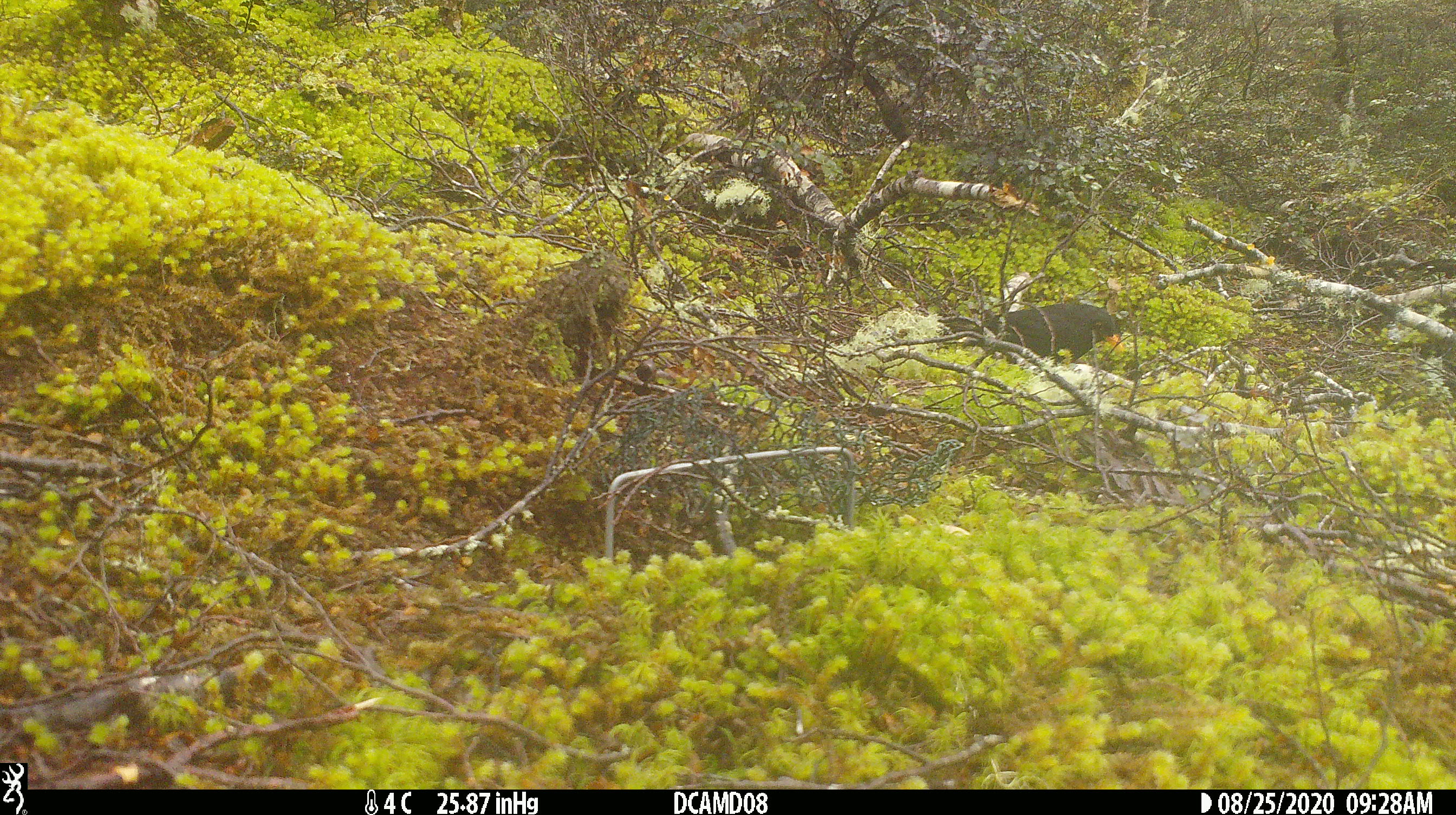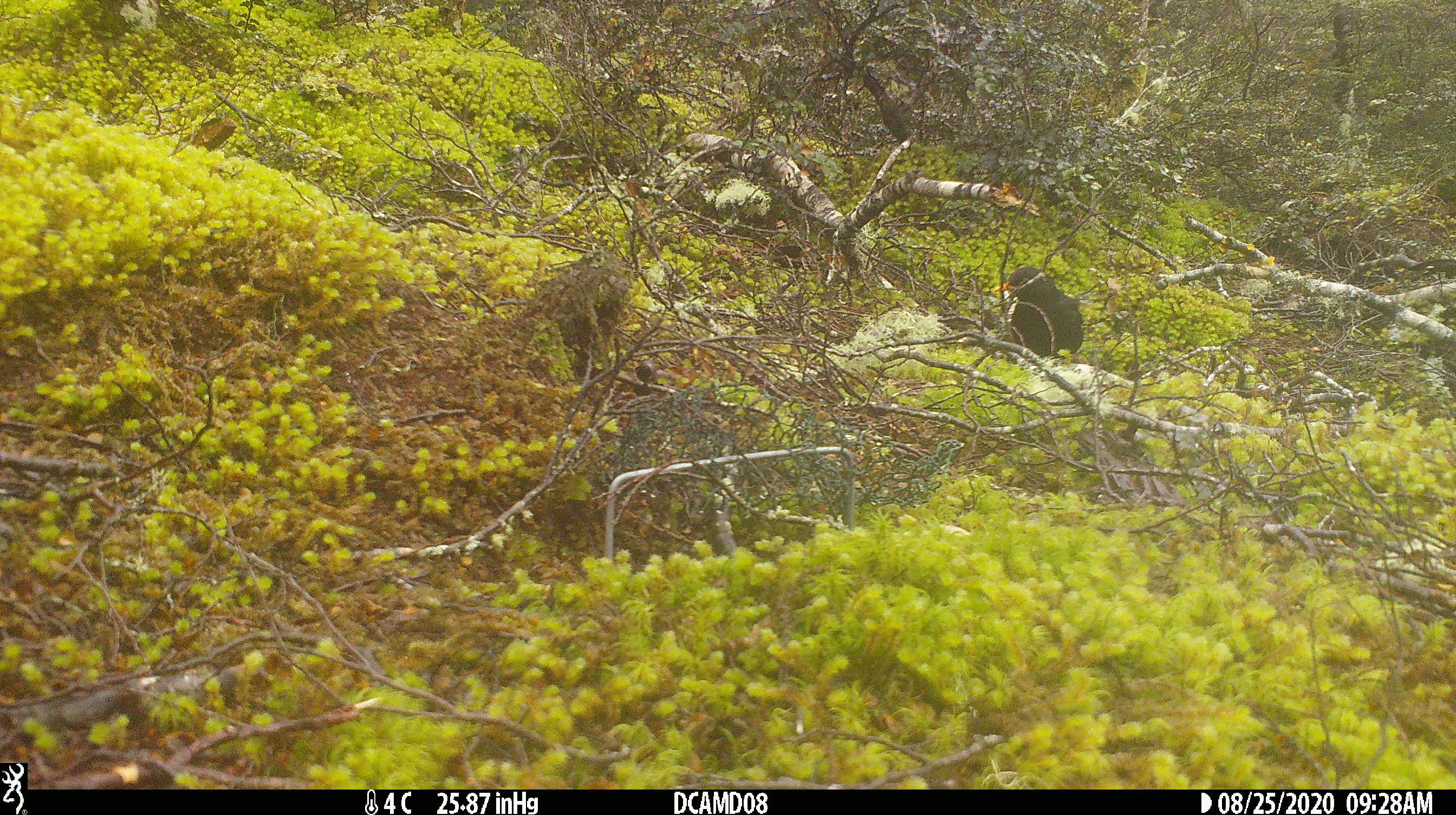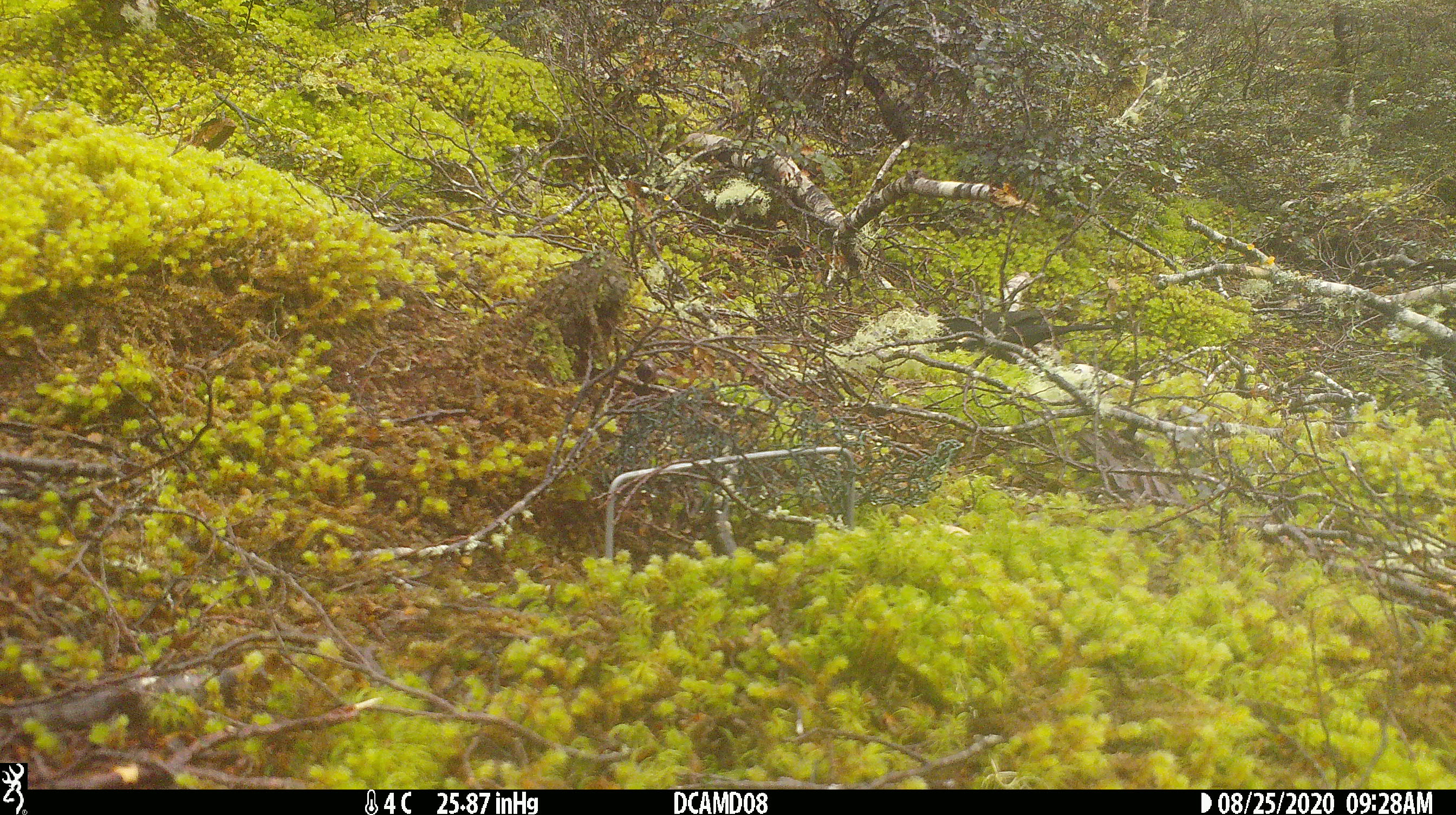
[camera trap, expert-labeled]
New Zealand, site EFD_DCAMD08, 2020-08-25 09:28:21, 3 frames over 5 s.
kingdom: Animalia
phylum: Chordata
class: Aves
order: Passeriformes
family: Turdidae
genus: Turdus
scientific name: Turdus merula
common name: eurasian blackbird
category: blackbird